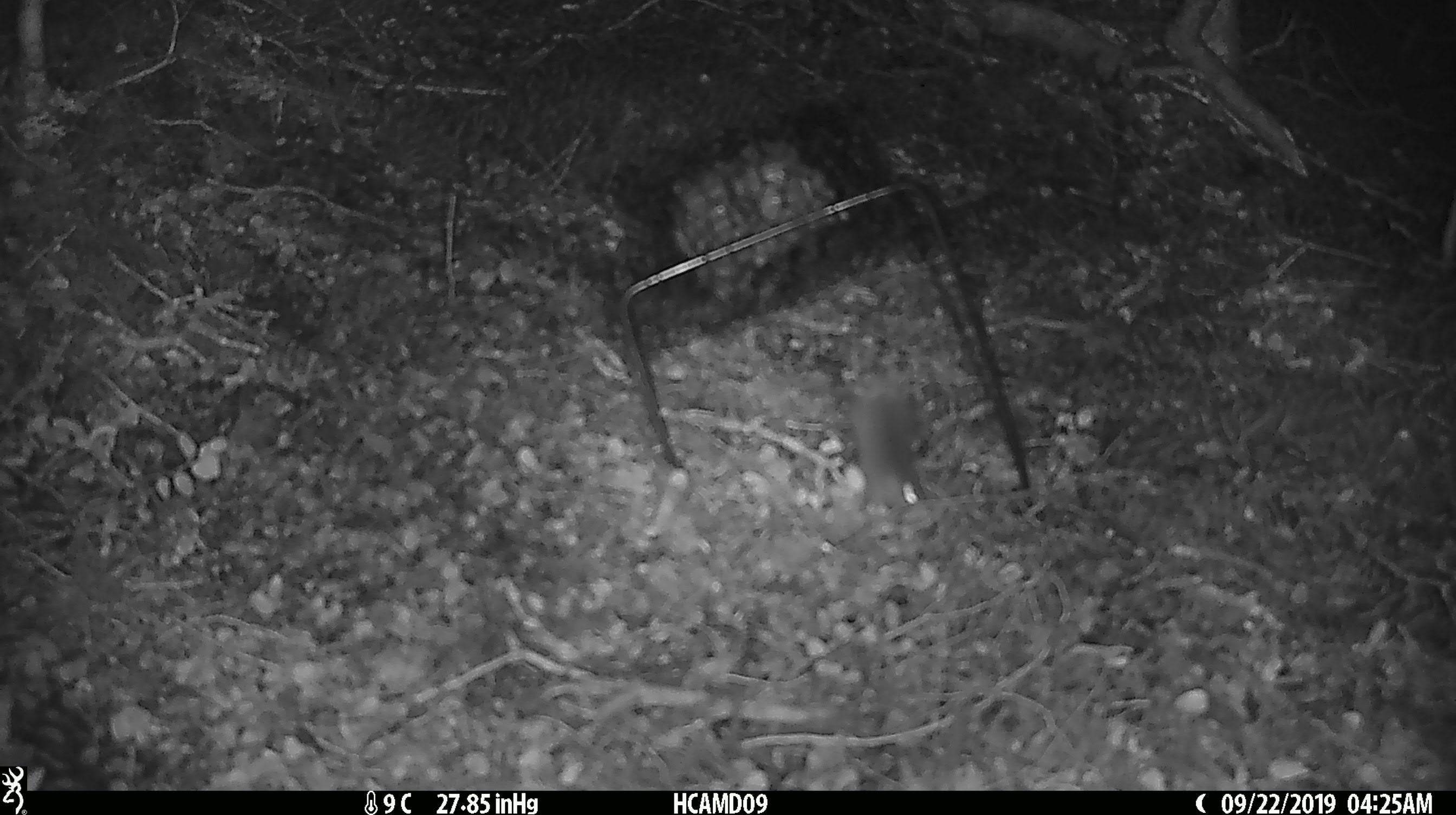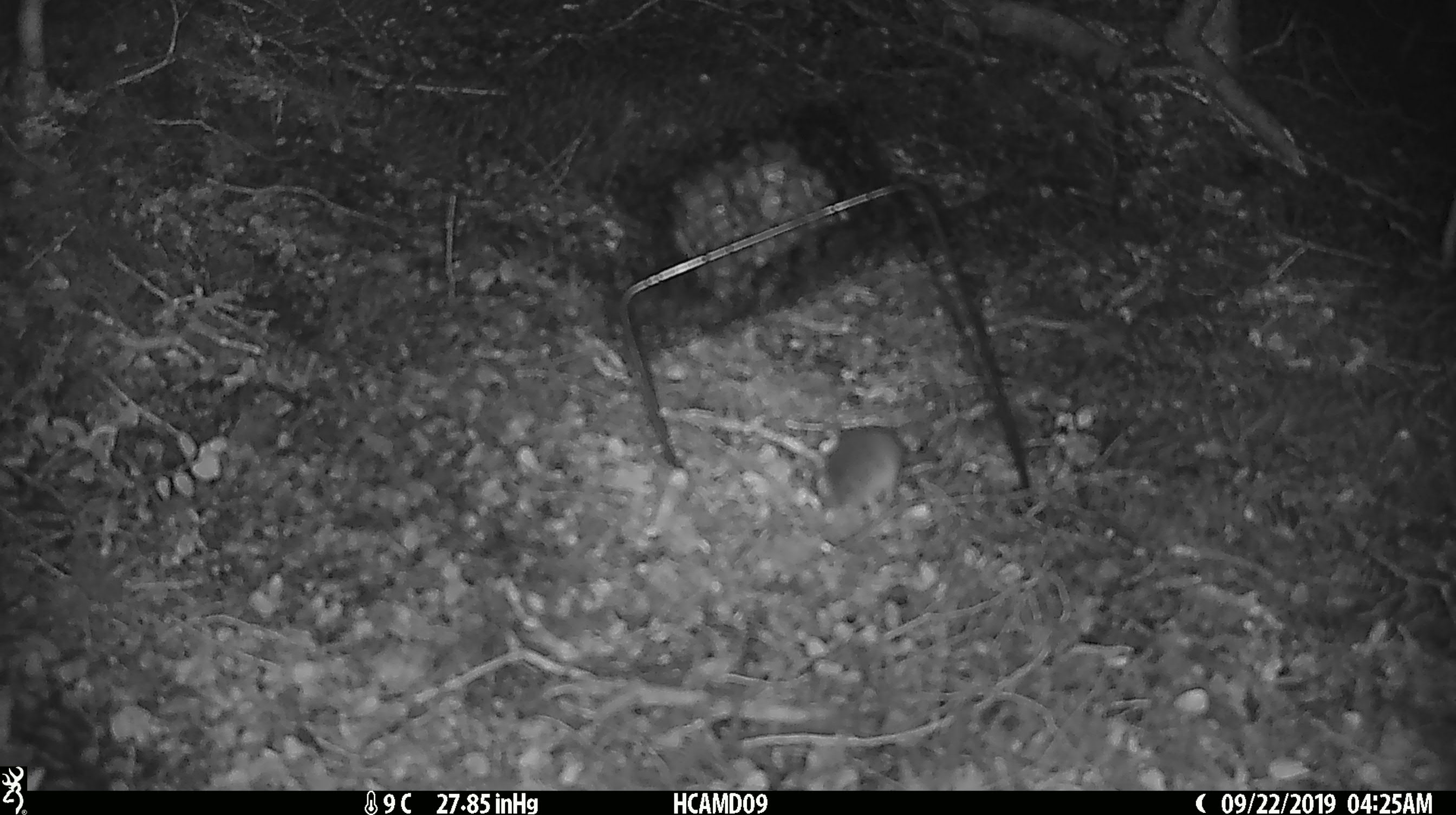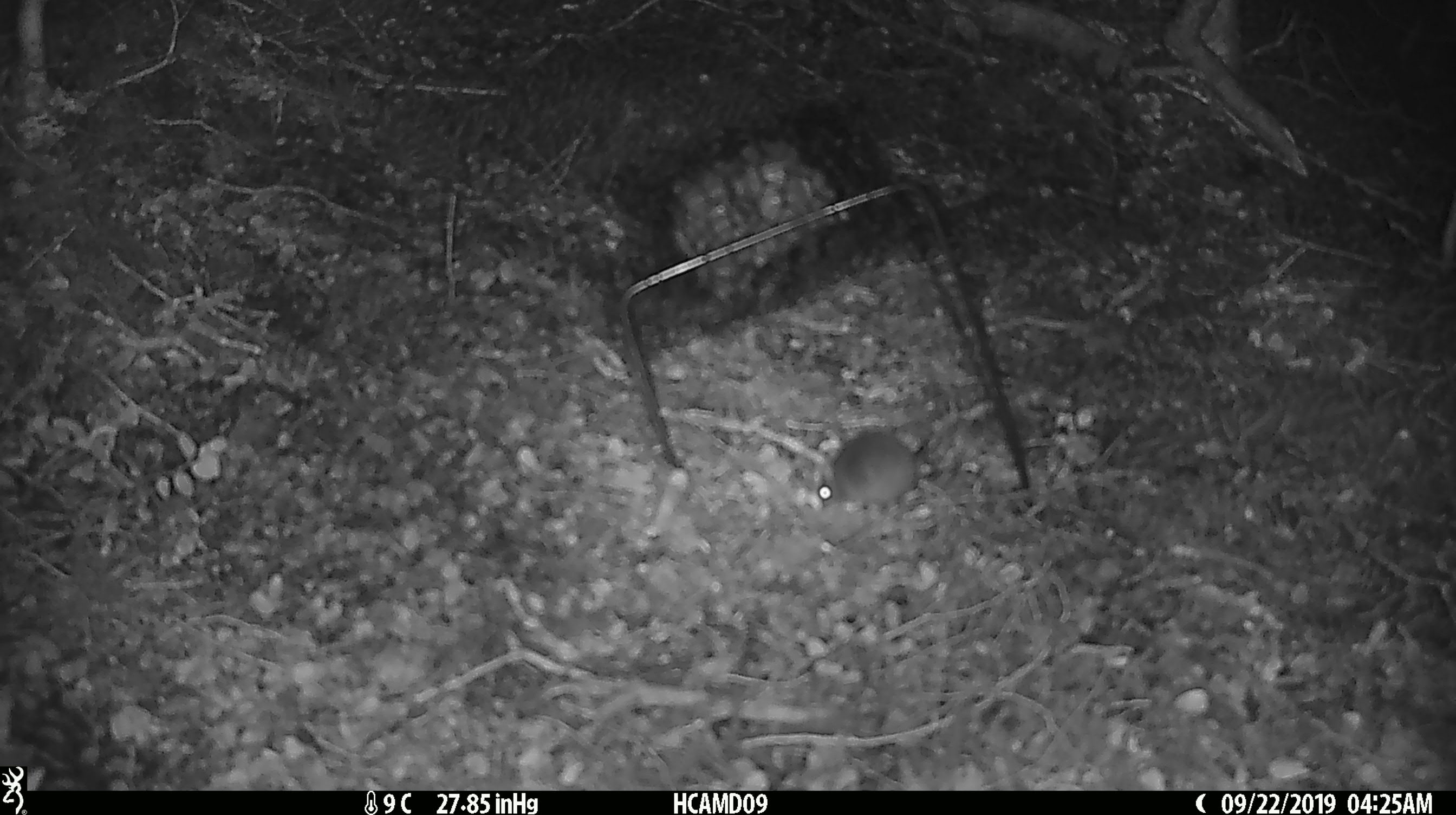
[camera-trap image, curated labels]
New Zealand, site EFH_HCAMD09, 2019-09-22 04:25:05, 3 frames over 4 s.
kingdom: Animalia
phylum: Chordata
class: Mammalia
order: Rodentia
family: Muridae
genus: Mus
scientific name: Mus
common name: mouse